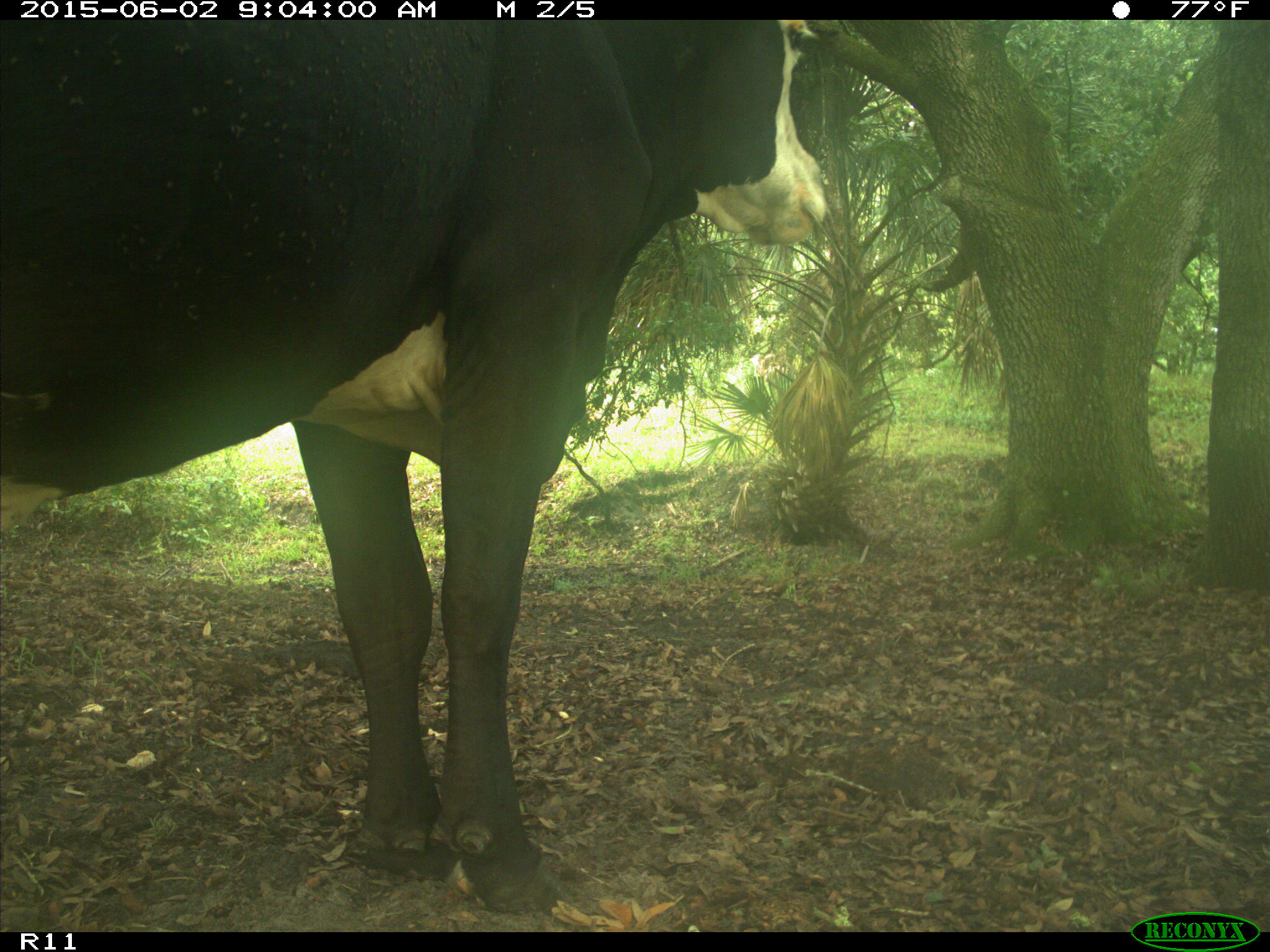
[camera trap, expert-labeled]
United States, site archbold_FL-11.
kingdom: Animalia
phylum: Chordata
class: Mammalia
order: Artiodactyla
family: Bovidae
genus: Bos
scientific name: Bos taurus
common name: domestic cow